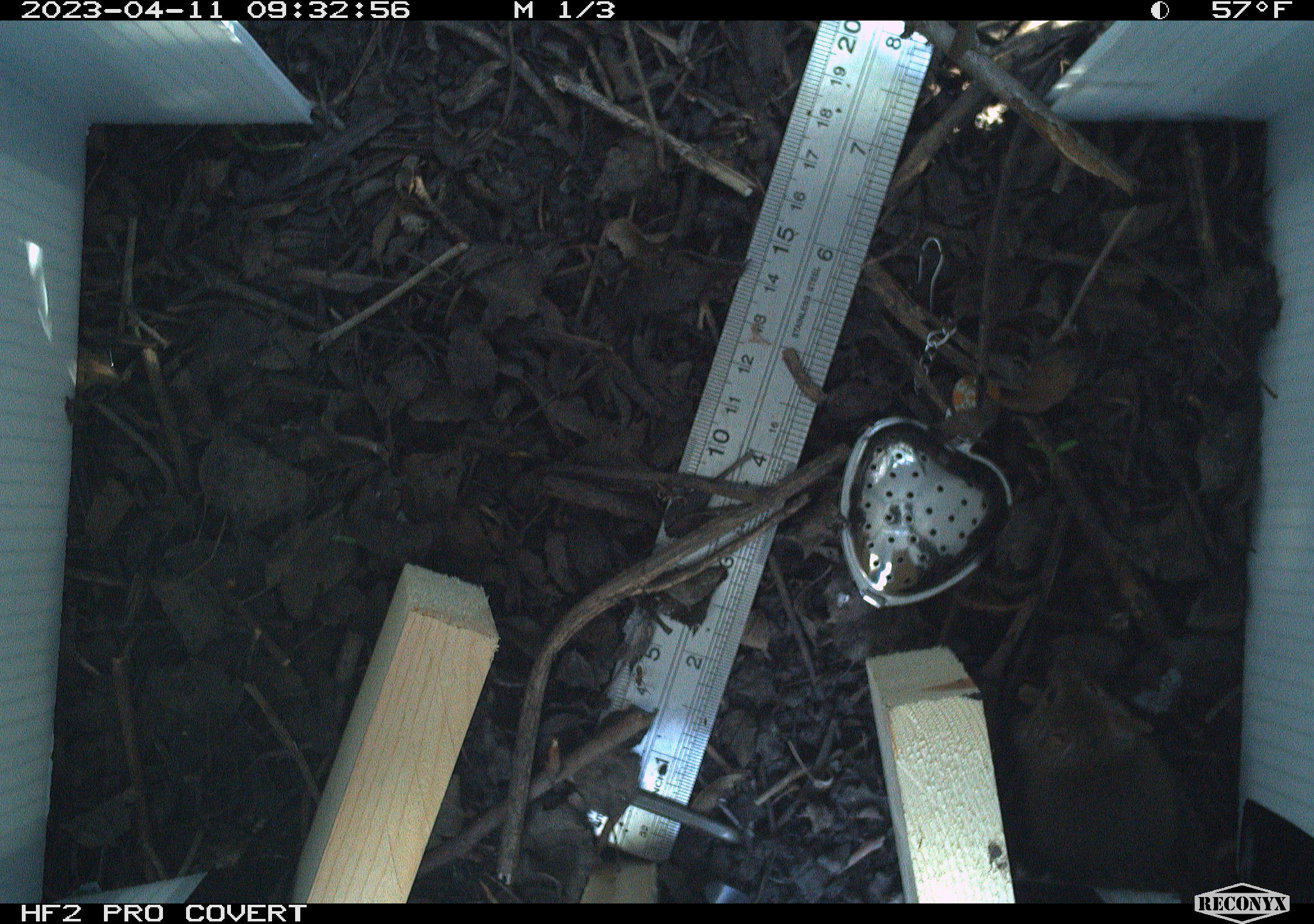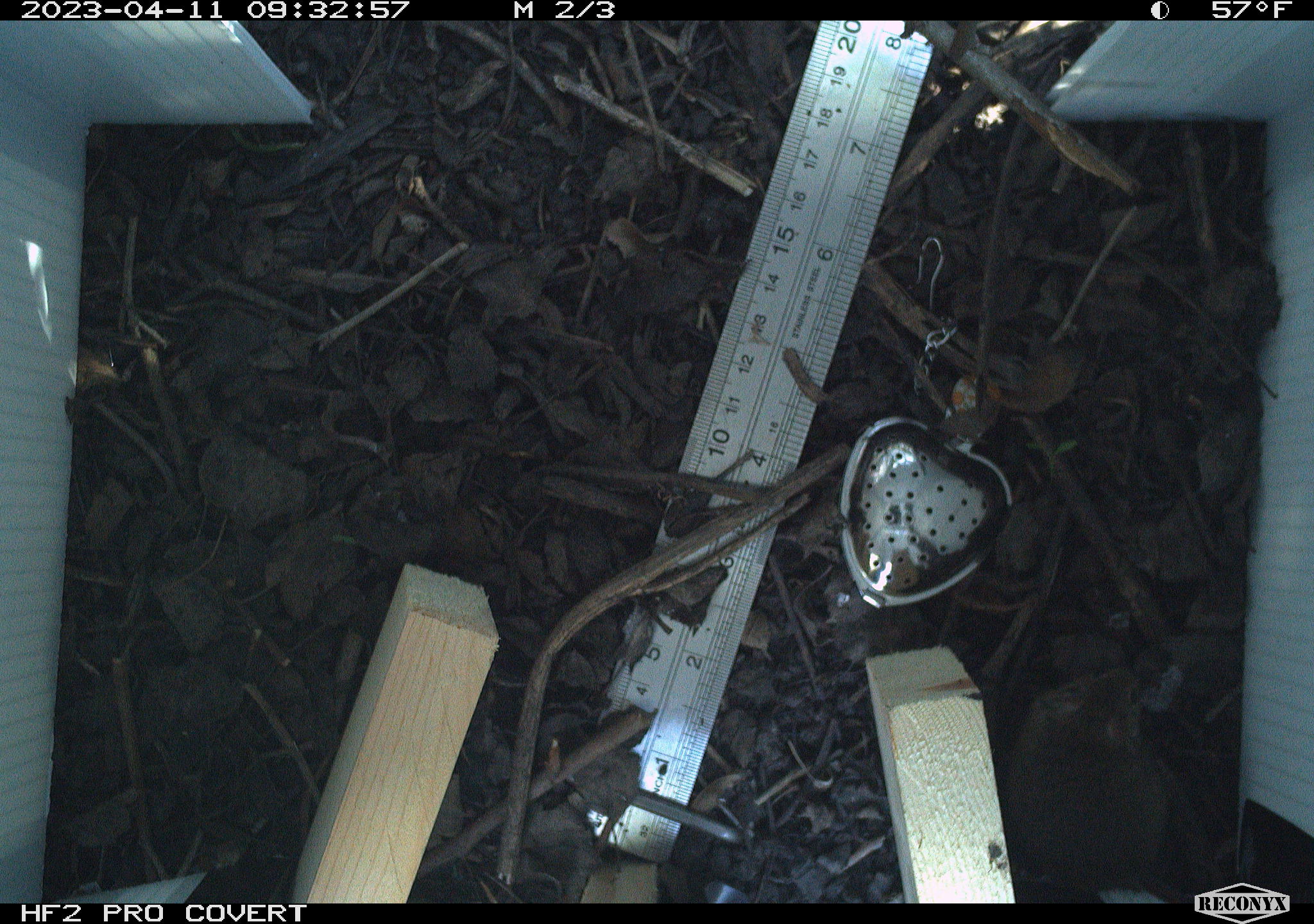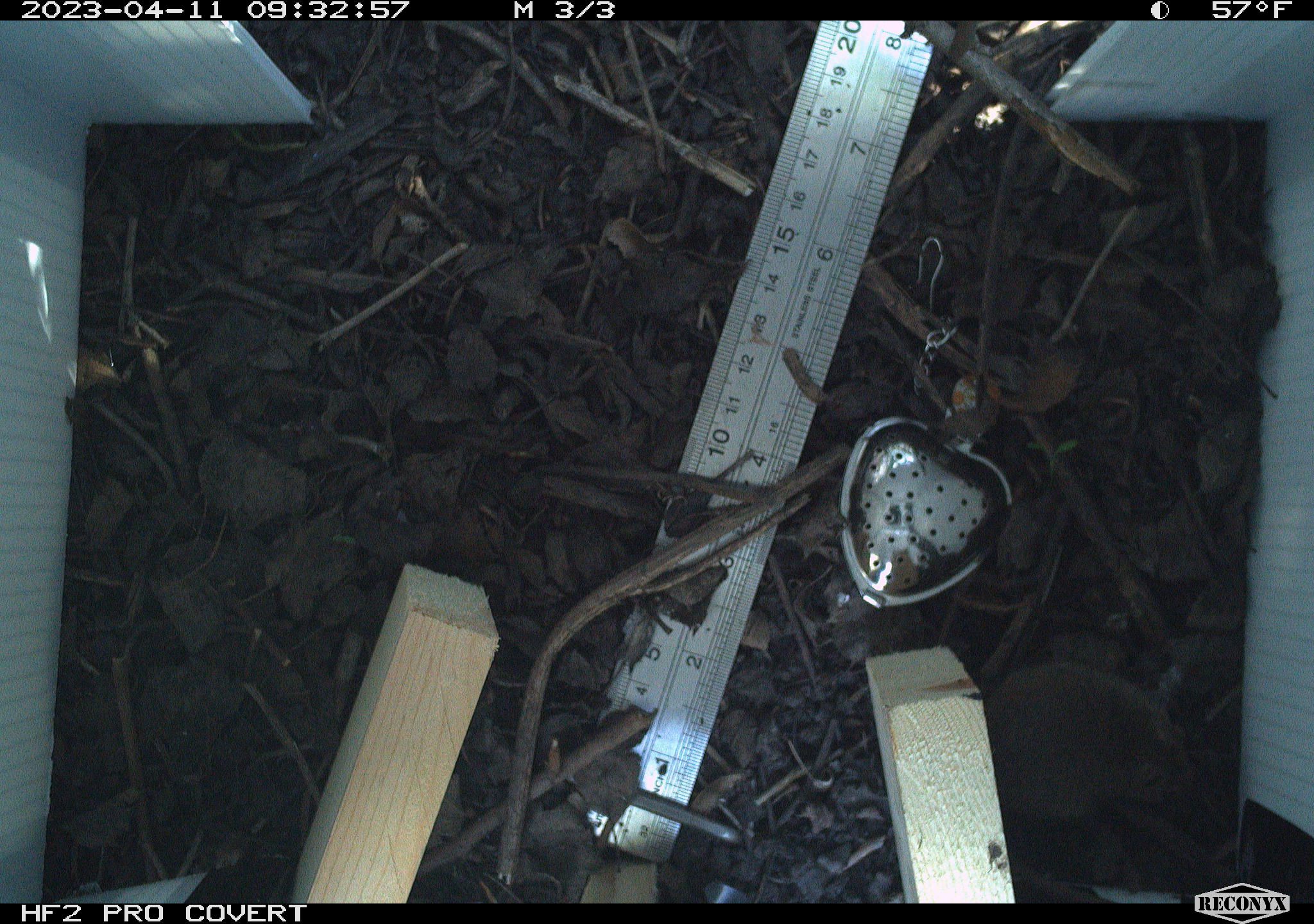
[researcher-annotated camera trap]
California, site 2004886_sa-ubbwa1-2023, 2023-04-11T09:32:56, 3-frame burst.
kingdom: Animalia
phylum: Chordata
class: Mammalia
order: Rodentia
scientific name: Rodentia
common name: mouse species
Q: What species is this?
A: Mouse species (Rodentia).